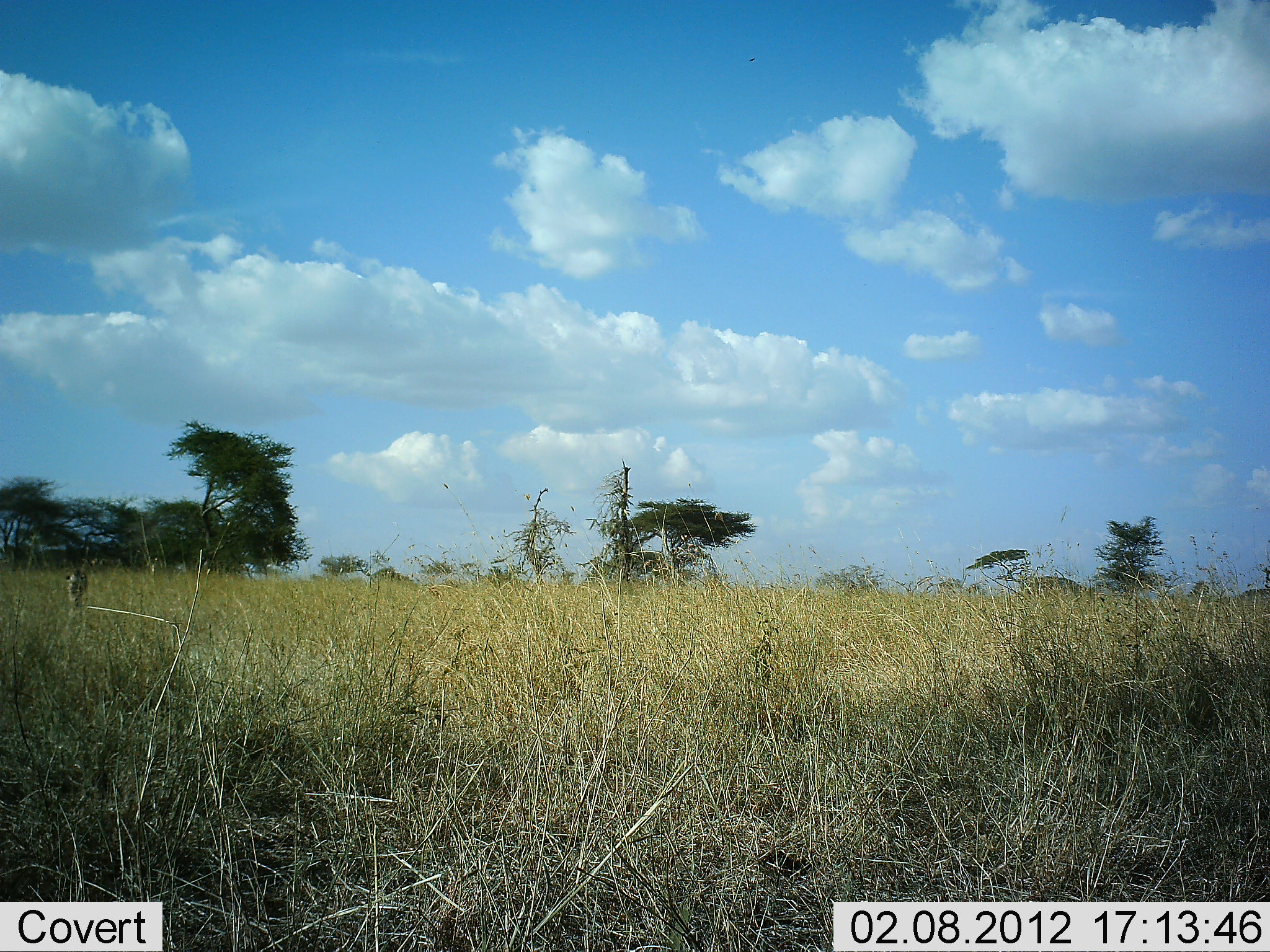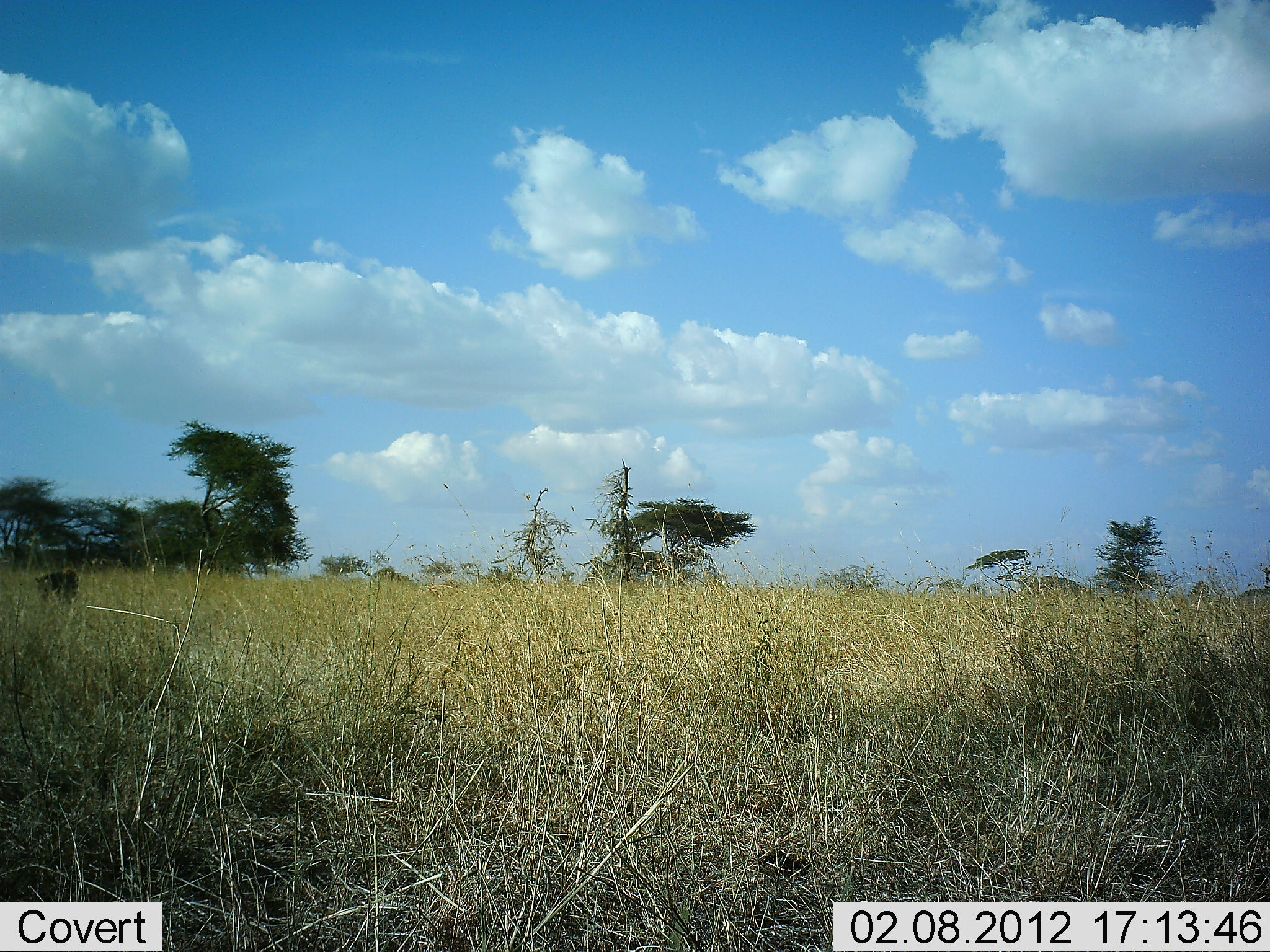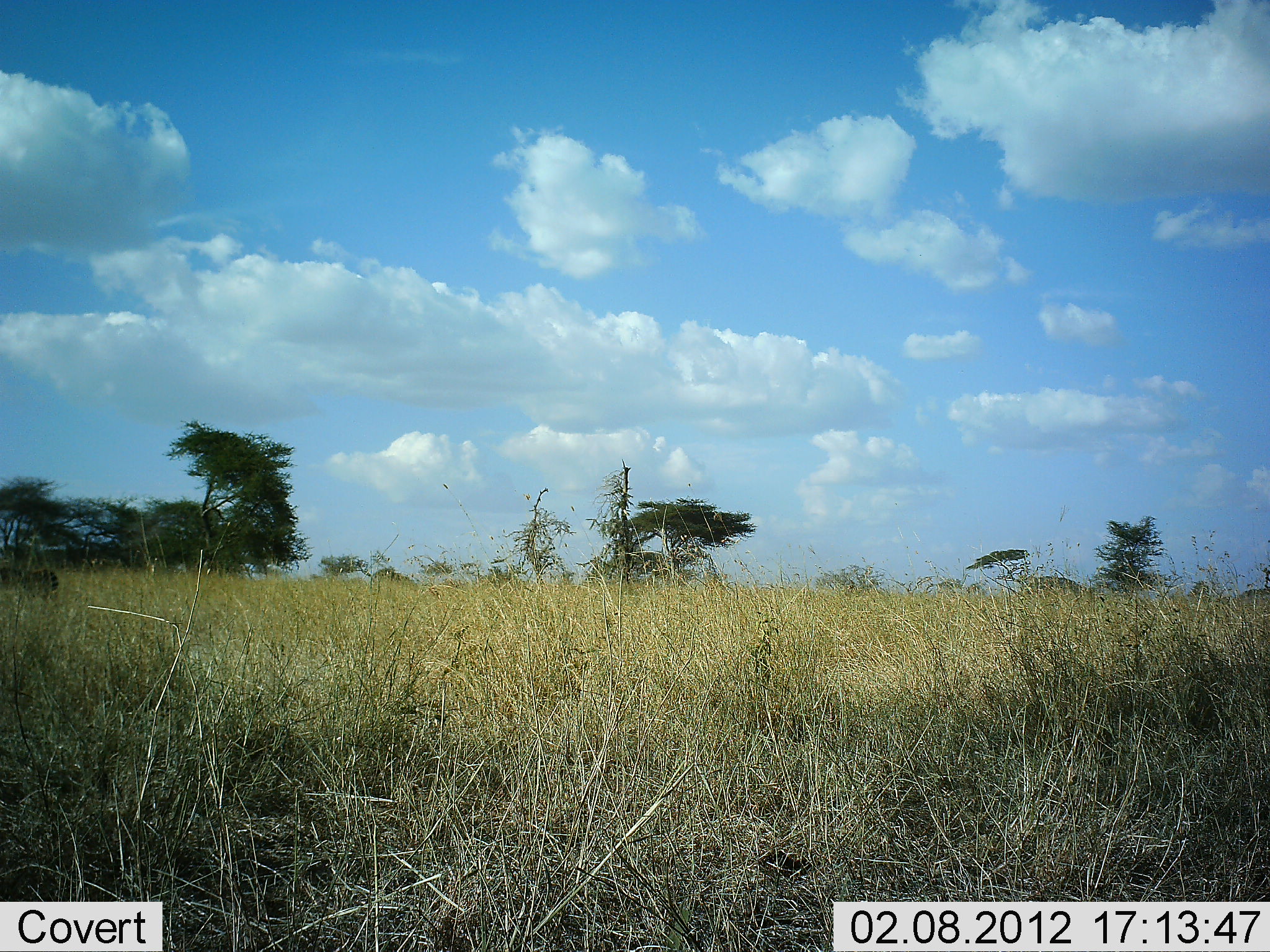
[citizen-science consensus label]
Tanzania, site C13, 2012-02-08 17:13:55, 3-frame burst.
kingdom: Animalia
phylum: Chordata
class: Mammalia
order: Carnivora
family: Felidae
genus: Panthera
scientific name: Panthera leo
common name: lion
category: lionfemale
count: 1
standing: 0%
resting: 0%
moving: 100%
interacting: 0%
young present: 0%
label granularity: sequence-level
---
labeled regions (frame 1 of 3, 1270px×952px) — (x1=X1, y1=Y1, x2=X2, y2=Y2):
animal: (x1=65, y1=568, x2=87, y2=612)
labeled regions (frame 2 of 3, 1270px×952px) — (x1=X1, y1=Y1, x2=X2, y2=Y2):
animal: (x1=34, y1=570, x2=80, y2=610)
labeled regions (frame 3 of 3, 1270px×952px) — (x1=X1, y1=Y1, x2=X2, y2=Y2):
animal: (x1=0, y1=564, x2=61, y2=604)